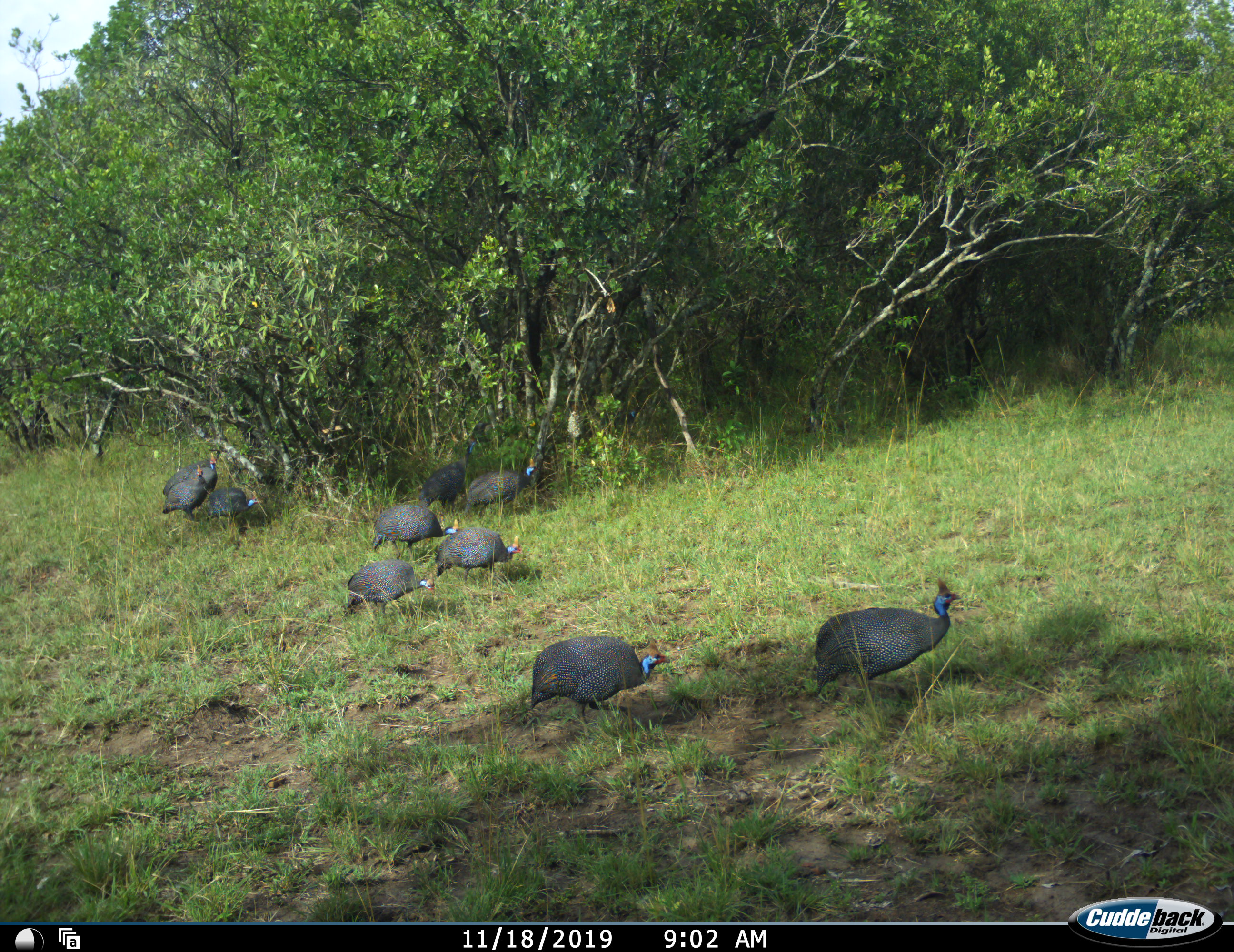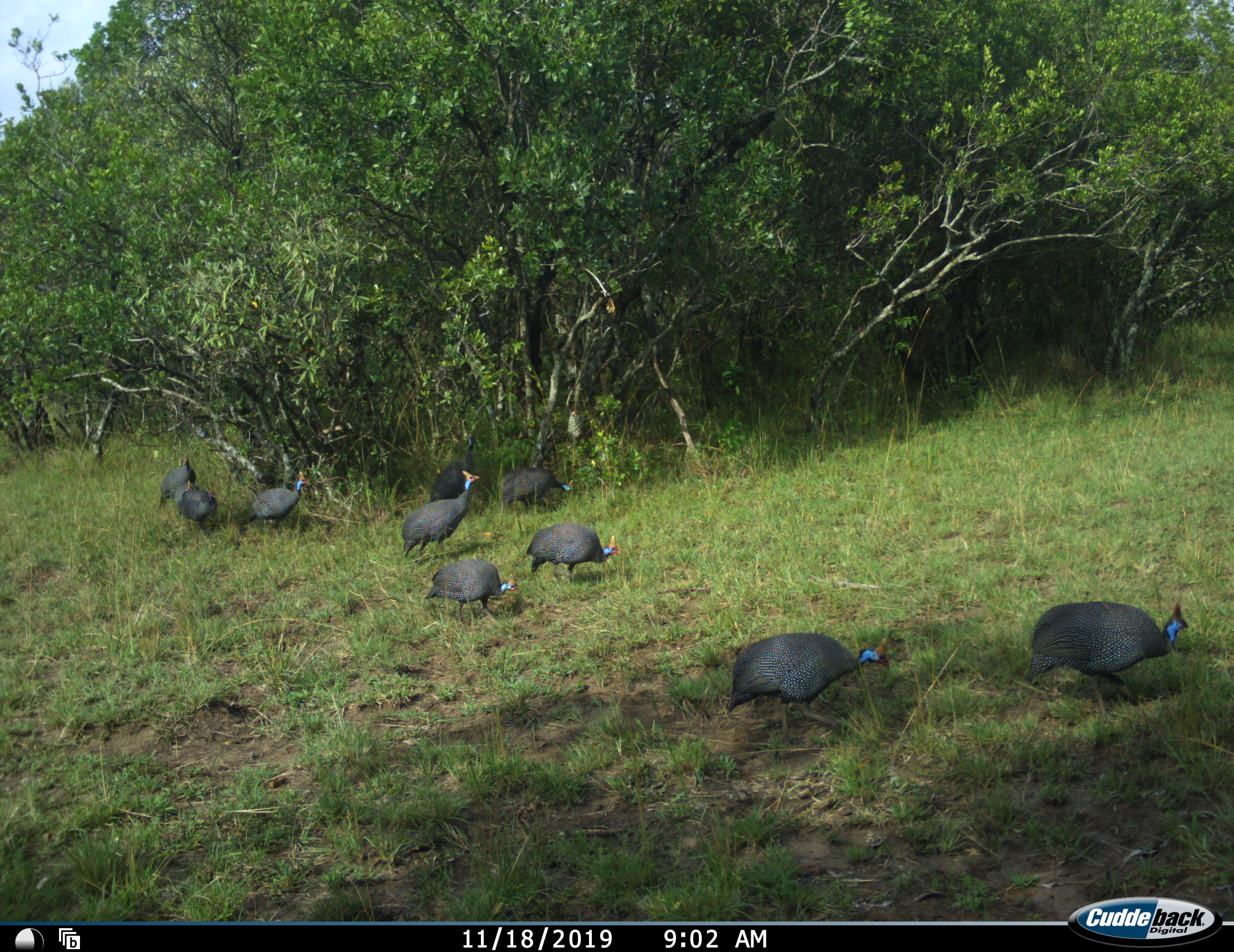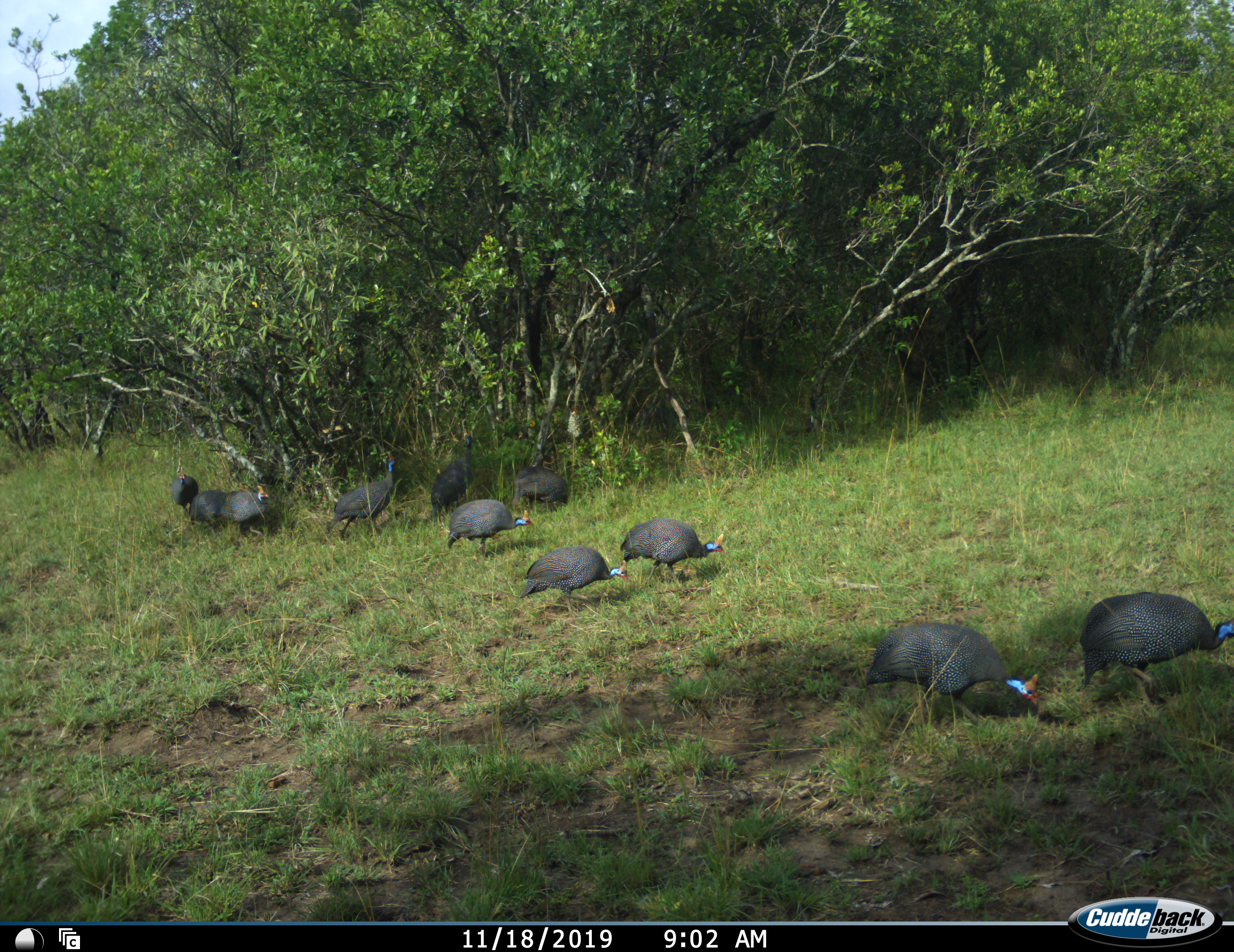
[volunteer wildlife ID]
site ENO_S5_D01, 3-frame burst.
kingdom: Animalia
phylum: Chordata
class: Aves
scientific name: Aves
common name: bird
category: birdother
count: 10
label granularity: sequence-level